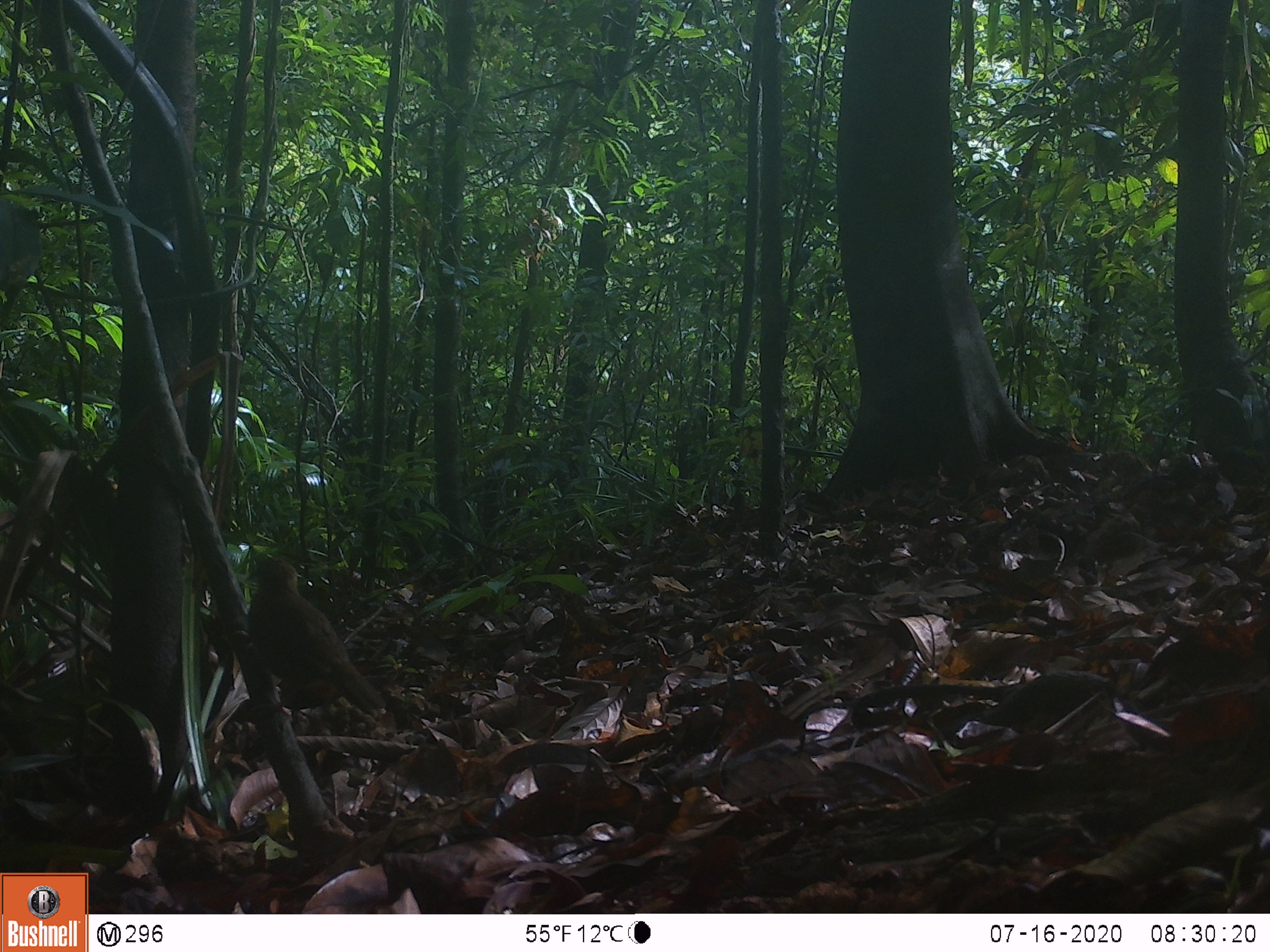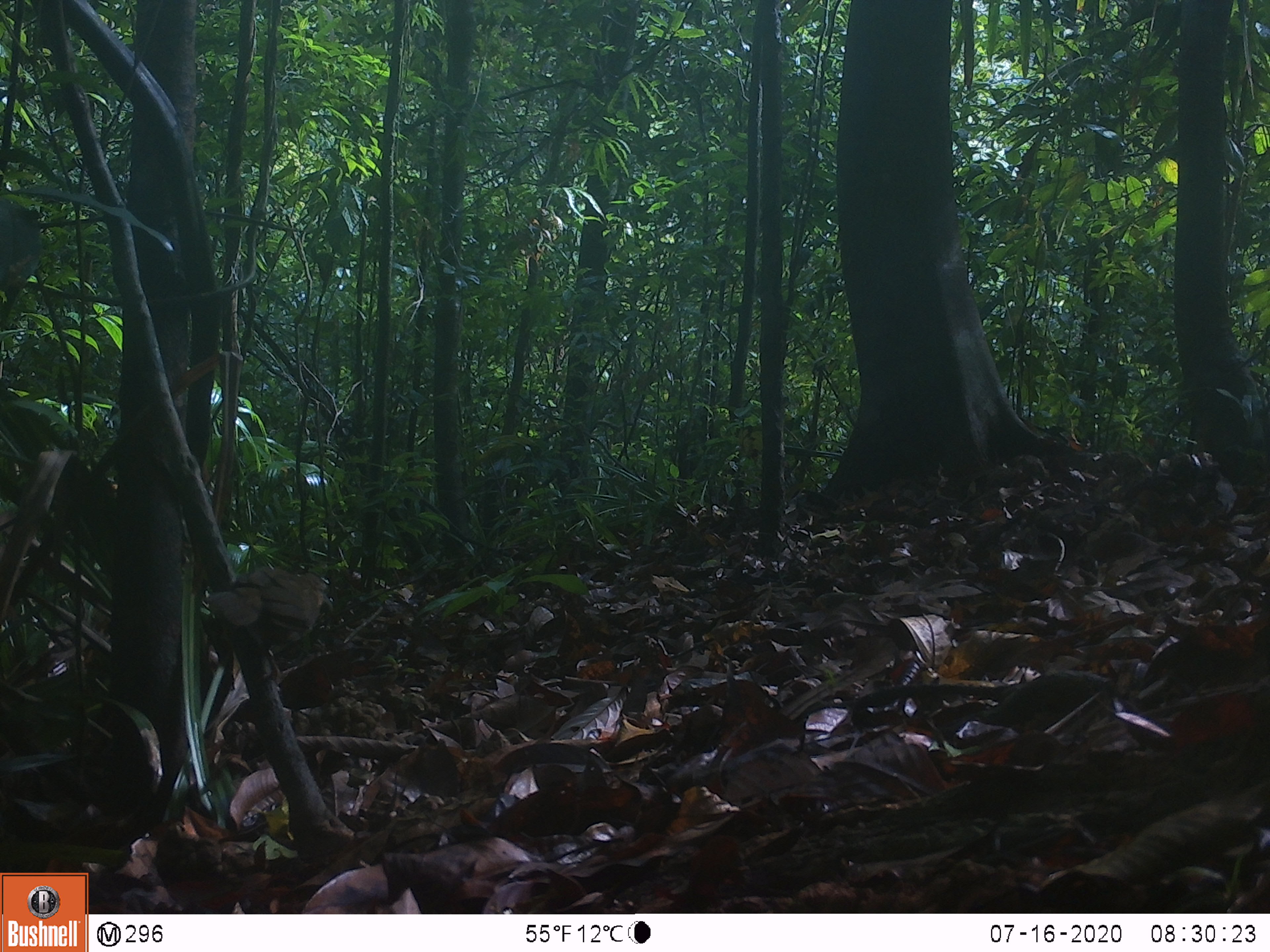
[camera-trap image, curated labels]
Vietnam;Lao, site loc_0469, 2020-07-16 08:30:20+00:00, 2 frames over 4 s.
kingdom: Animalia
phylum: Chordata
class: Aves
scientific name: Aves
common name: bird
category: unidentified bird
Unidentified bird (bird) (Aves). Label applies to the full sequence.